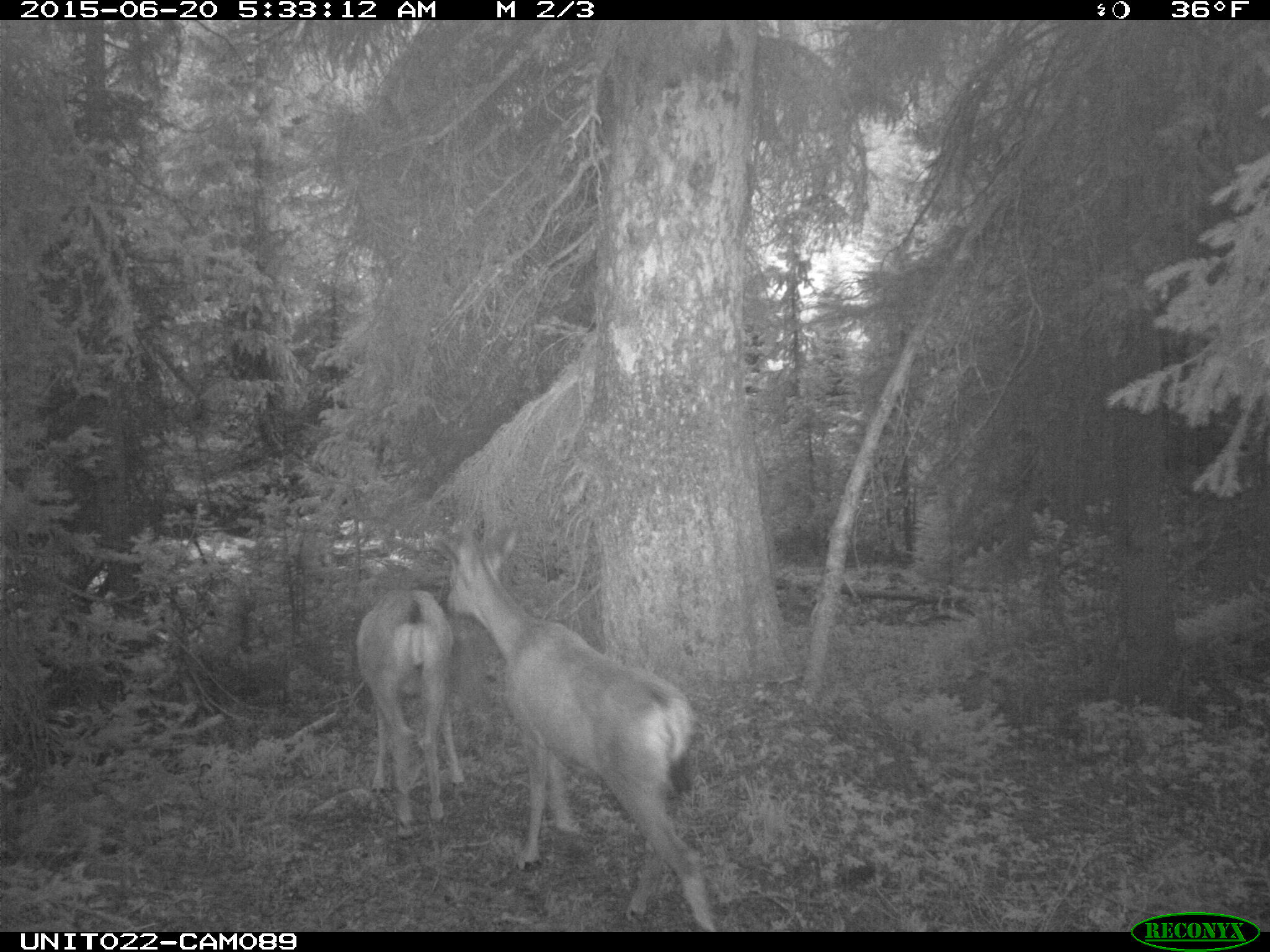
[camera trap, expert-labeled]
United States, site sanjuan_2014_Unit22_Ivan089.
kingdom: Animalia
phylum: Chordata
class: Mammalia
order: Artiodactyla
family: Cervidae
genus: Odocoileus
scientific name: Odocoileus hemionus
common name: mule deer